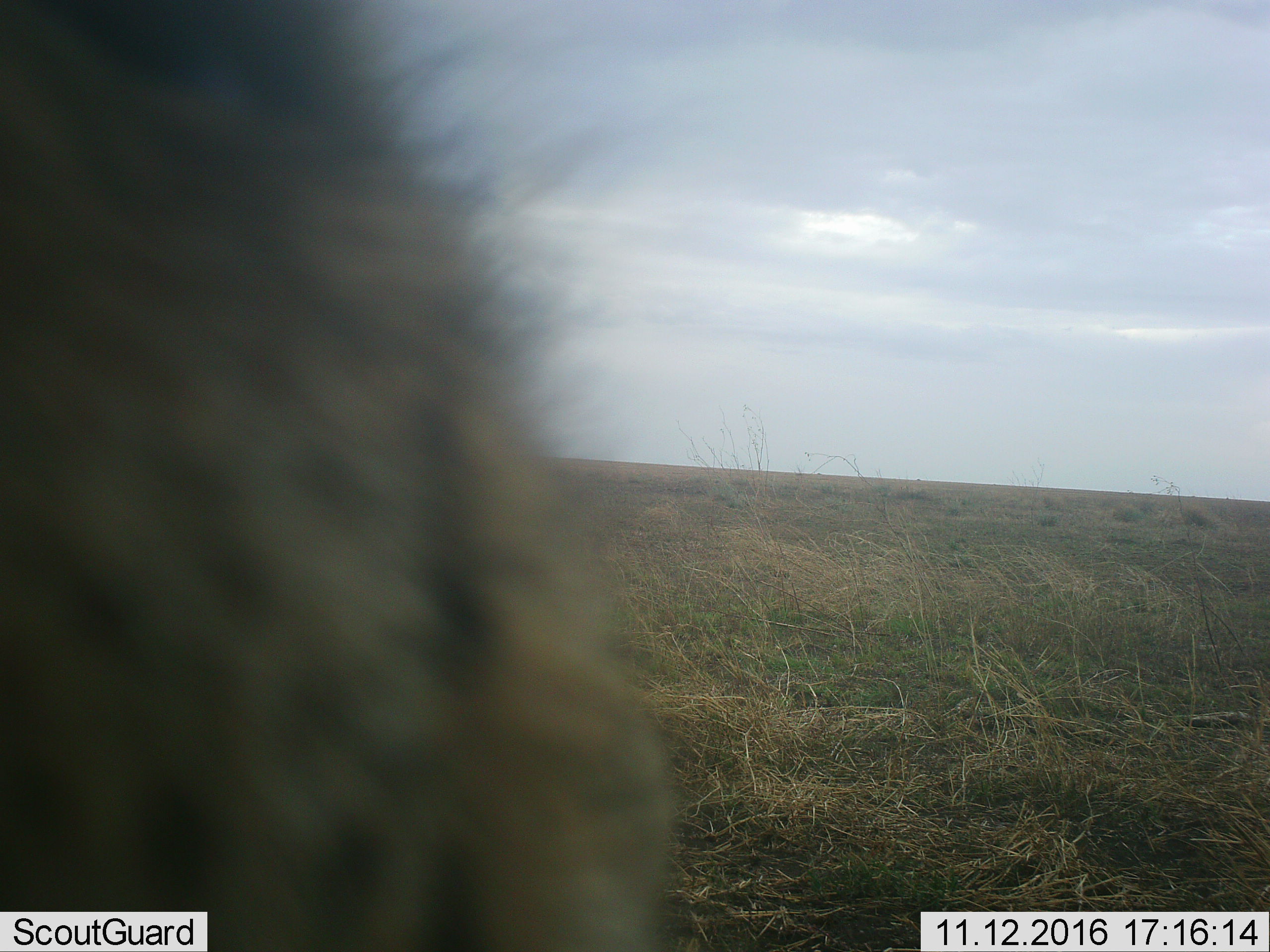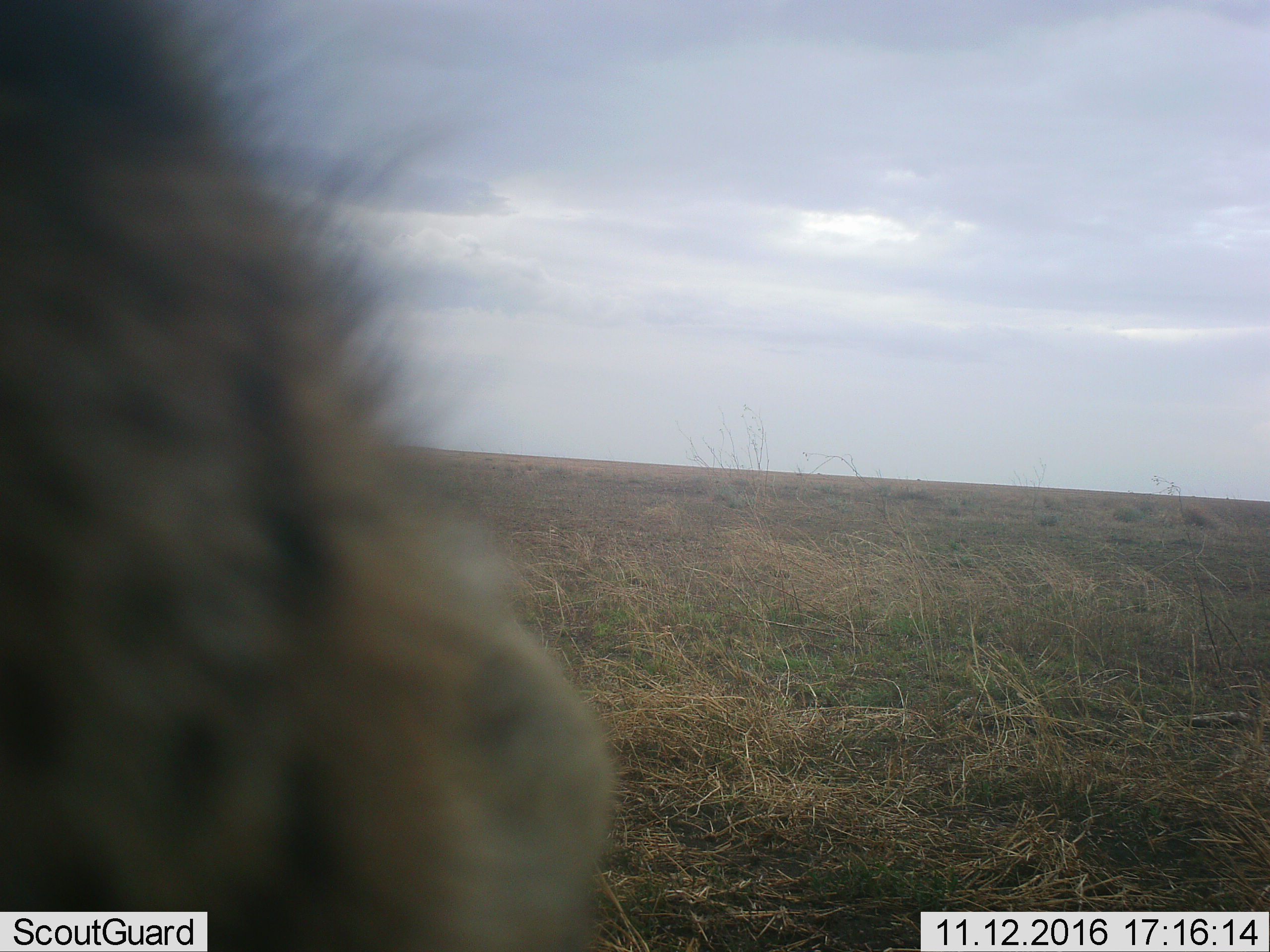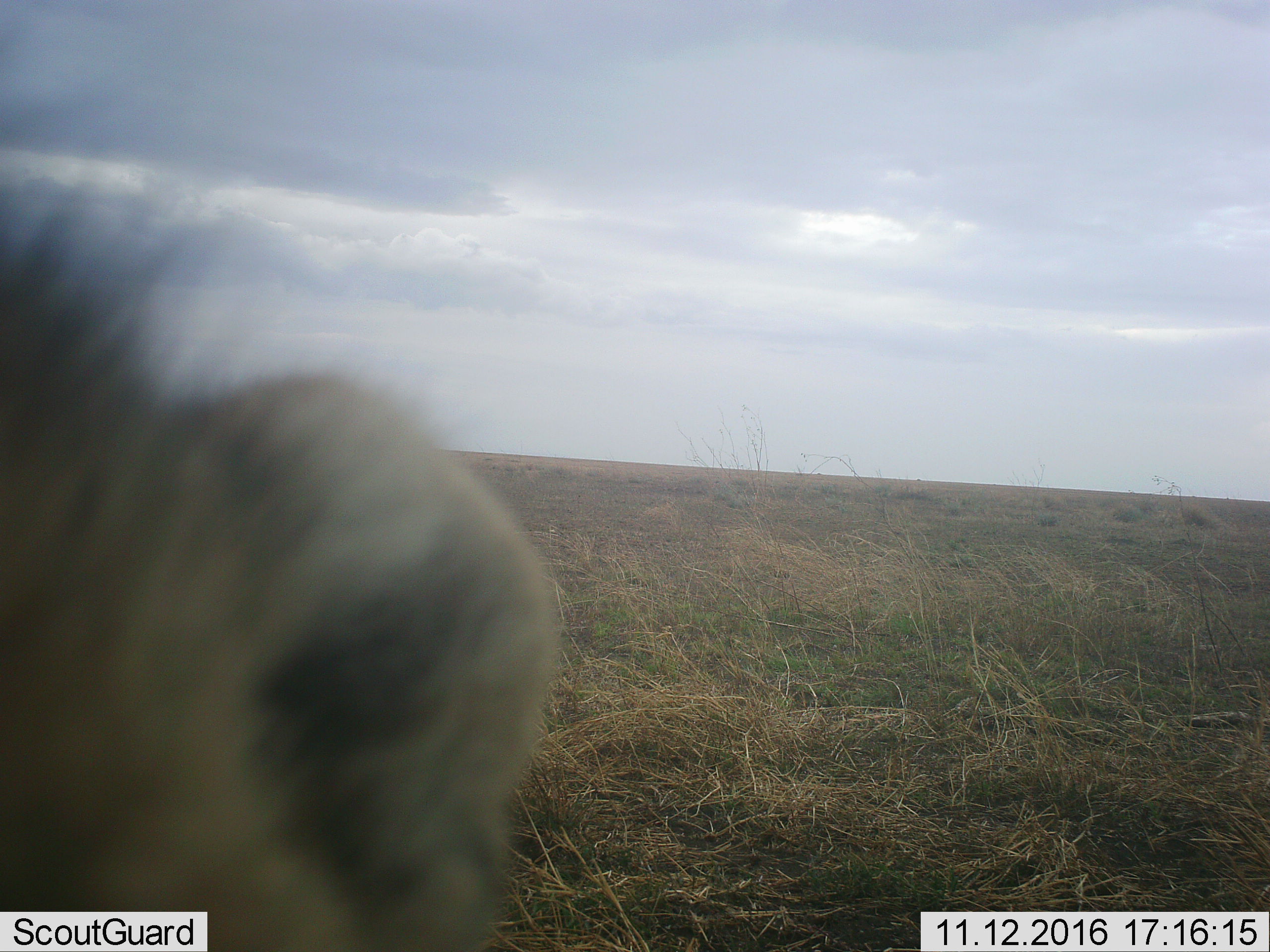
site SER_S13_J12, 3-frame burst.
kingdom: Animalia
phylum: Chordata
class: Mammalia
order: Carnivora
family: Felidae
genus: Acinonyx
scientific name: Acinonyx jubatus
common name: cheetah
Cheetah (Acinonyx jubatus), count 1. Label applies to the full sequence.